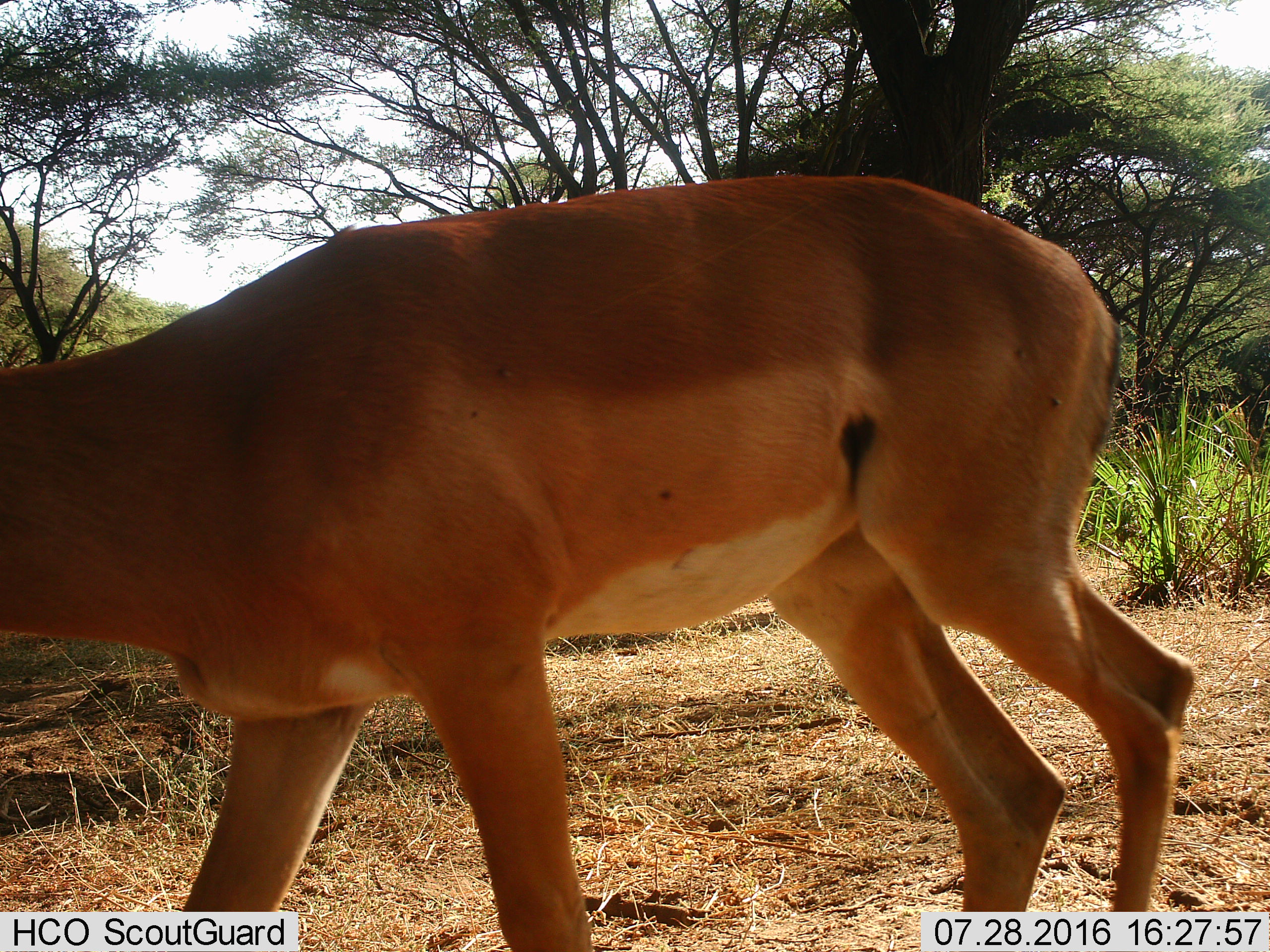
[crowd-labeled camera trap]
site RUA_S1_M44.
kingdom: Animalia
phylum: Chordata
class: Mammalia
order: Artiodactyla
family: Bovidae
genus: Aepyceros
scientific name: Aepyceros melampus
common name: impala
Impala (Aepyceros melampus), count 1. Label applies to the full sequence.